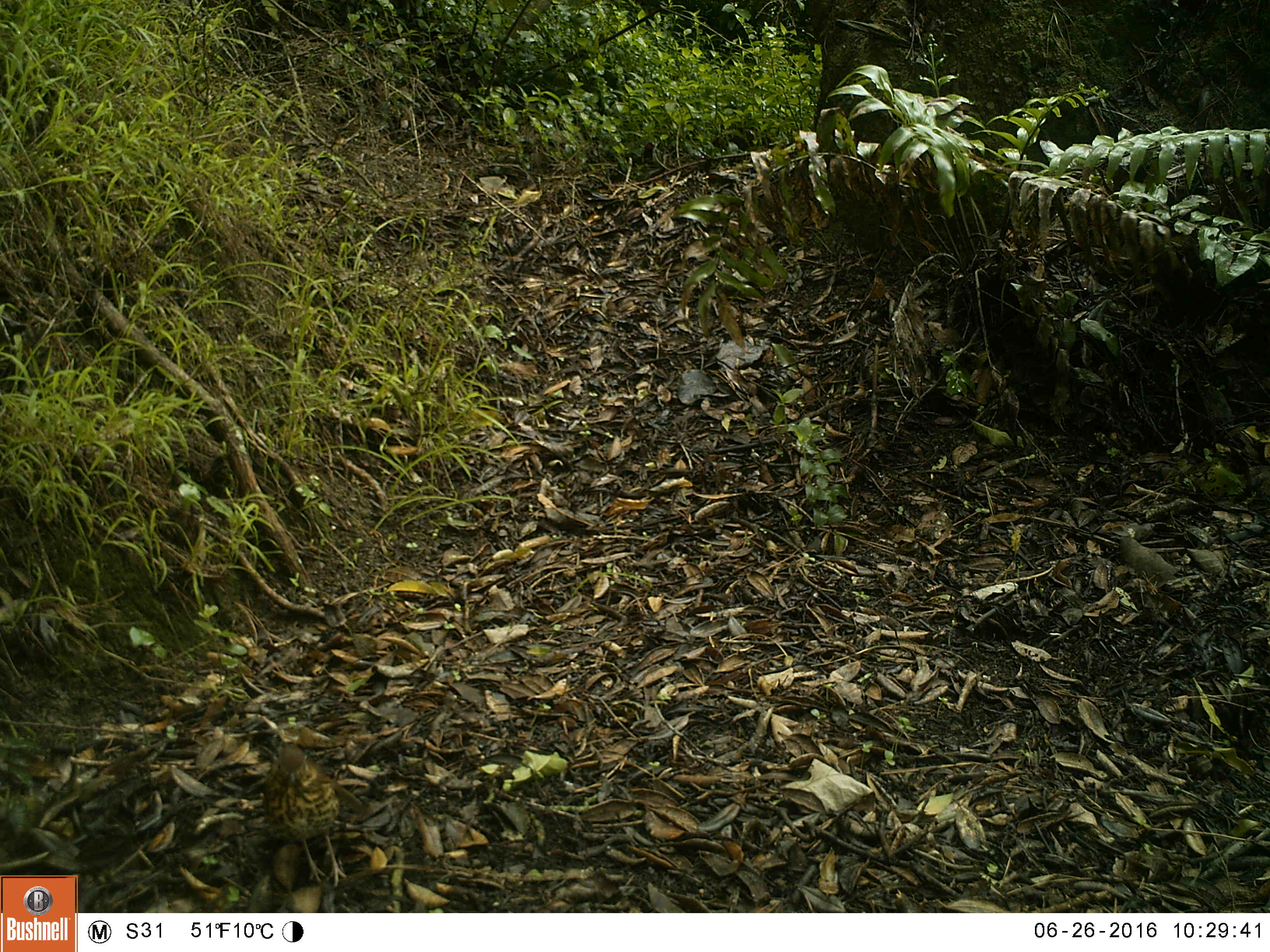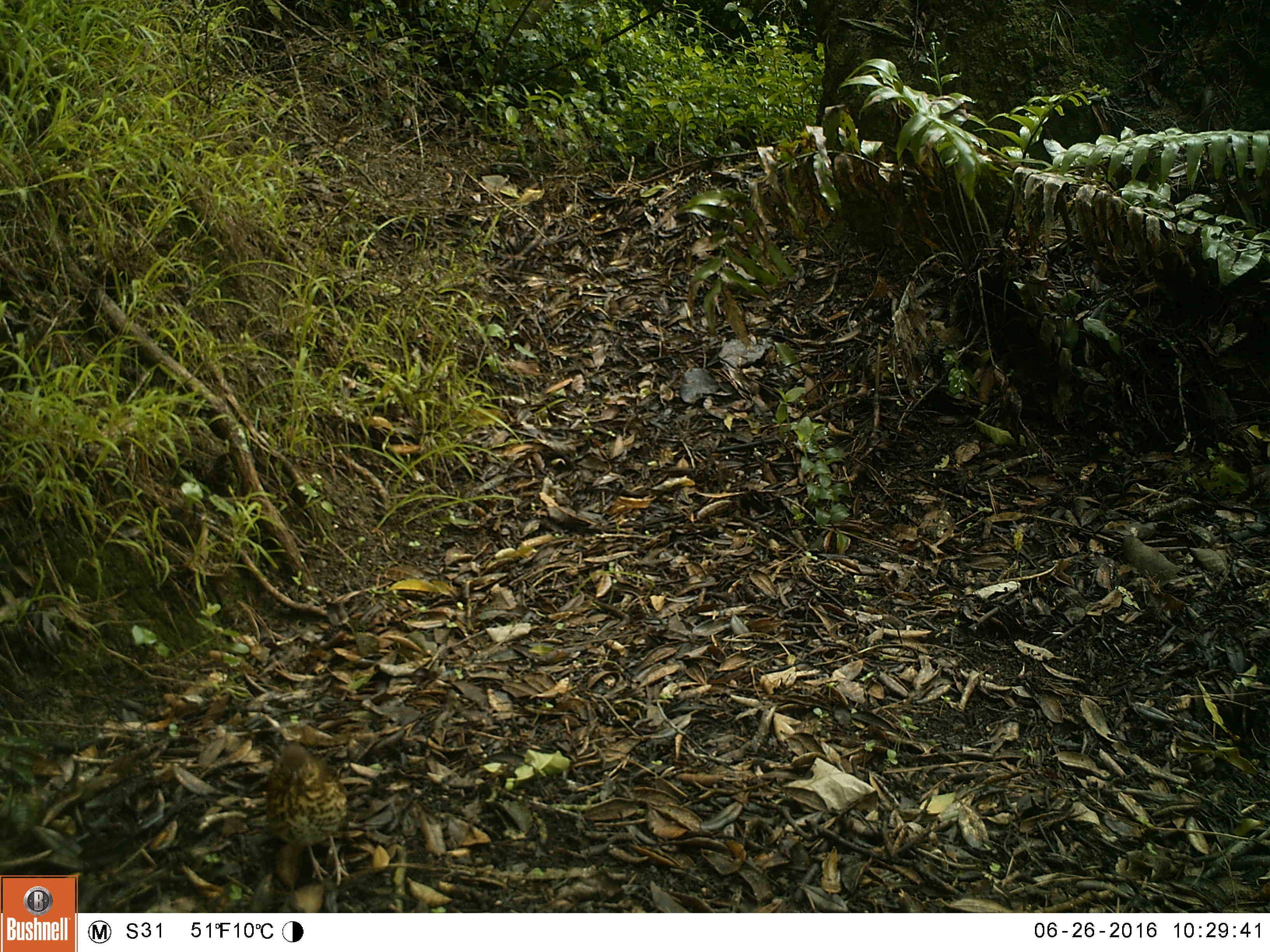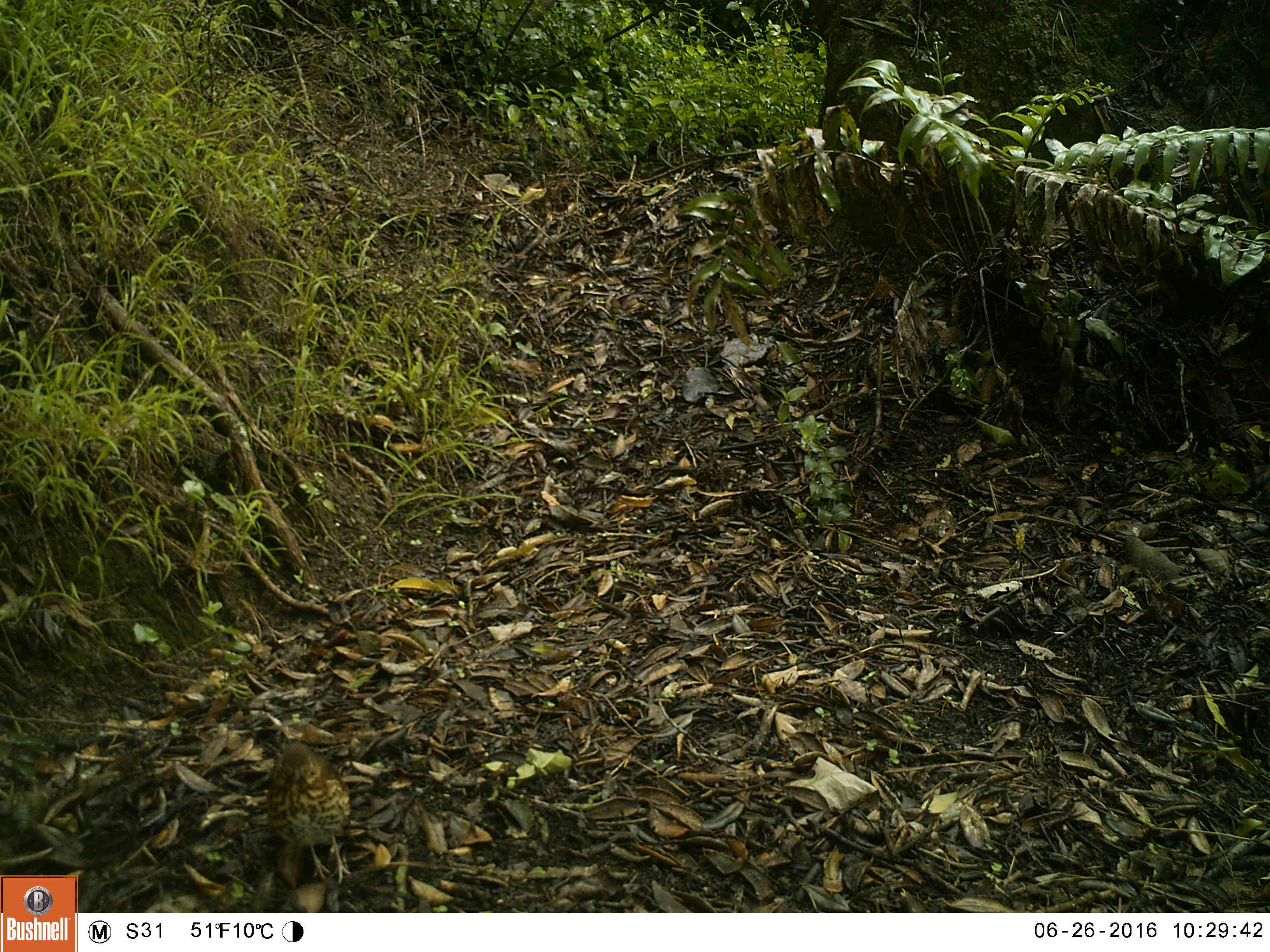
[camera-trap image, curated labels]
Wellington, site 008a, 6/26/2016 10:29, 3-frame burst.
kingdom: Animalia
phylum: Chordata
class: Aves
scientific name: Aves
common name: bird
Bird (Aves).